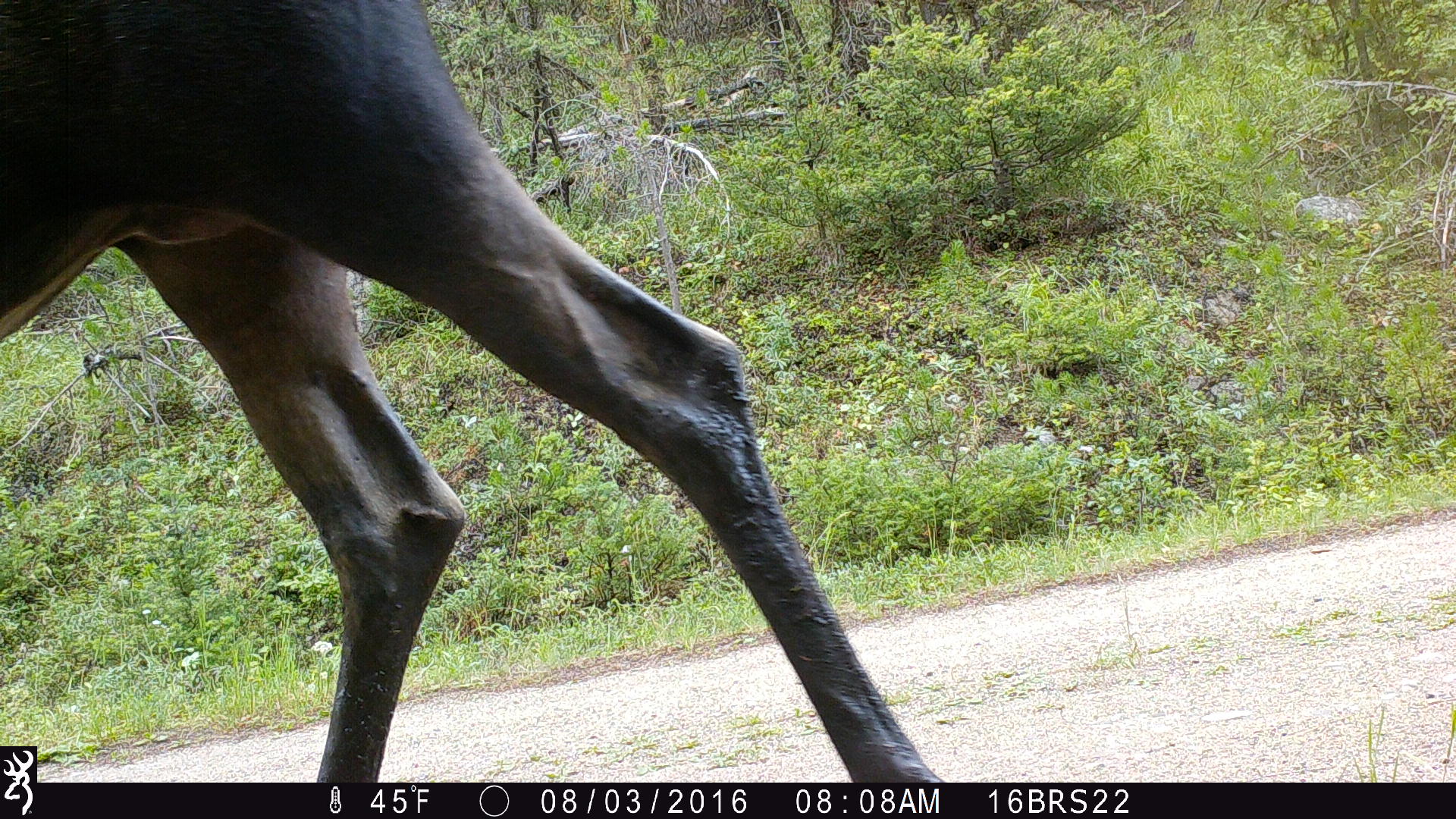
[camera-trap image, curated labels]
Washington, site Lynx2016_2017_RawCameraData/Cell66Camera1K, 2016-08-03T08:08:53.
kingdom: Animalia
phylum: Chordata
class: Mammalia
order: Artiodactyla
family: Cervidae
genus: Alces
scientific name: Alces alces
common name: moose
Alces alces (moose). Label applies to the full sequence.